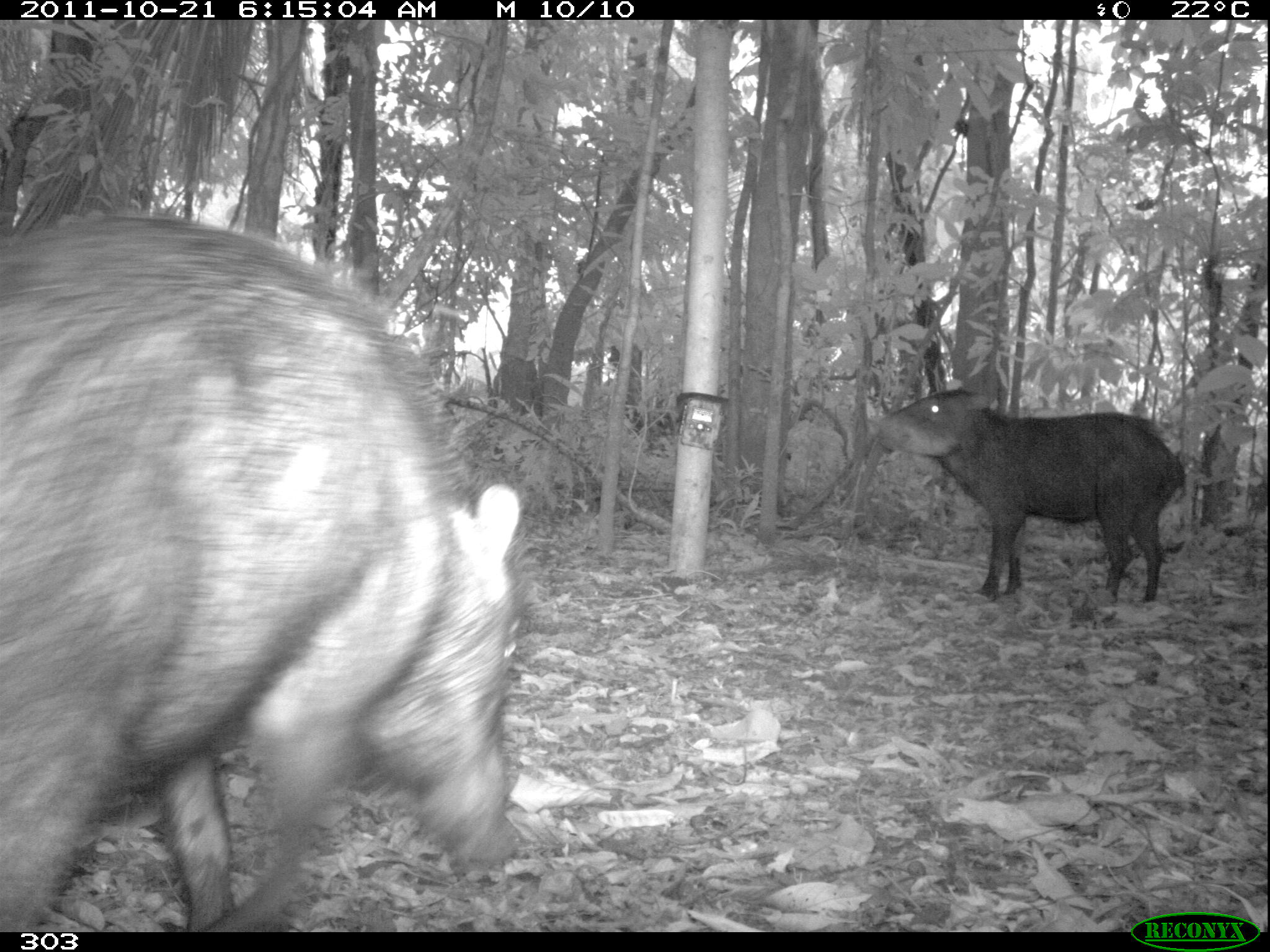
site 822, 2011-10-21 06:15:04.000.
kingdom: Animalia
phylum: Chordata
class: Mammalia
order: Artiodactyla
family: Tayassuidae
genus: Tayassu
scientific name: Tayassu pecari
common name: white-lipped peccary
Tayassu pecari (white-lipped peccary).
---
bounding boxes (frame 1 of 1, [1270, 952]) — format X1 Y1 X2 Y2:
tayassu pecari: 0 214 528 932; 873 385 1186 603